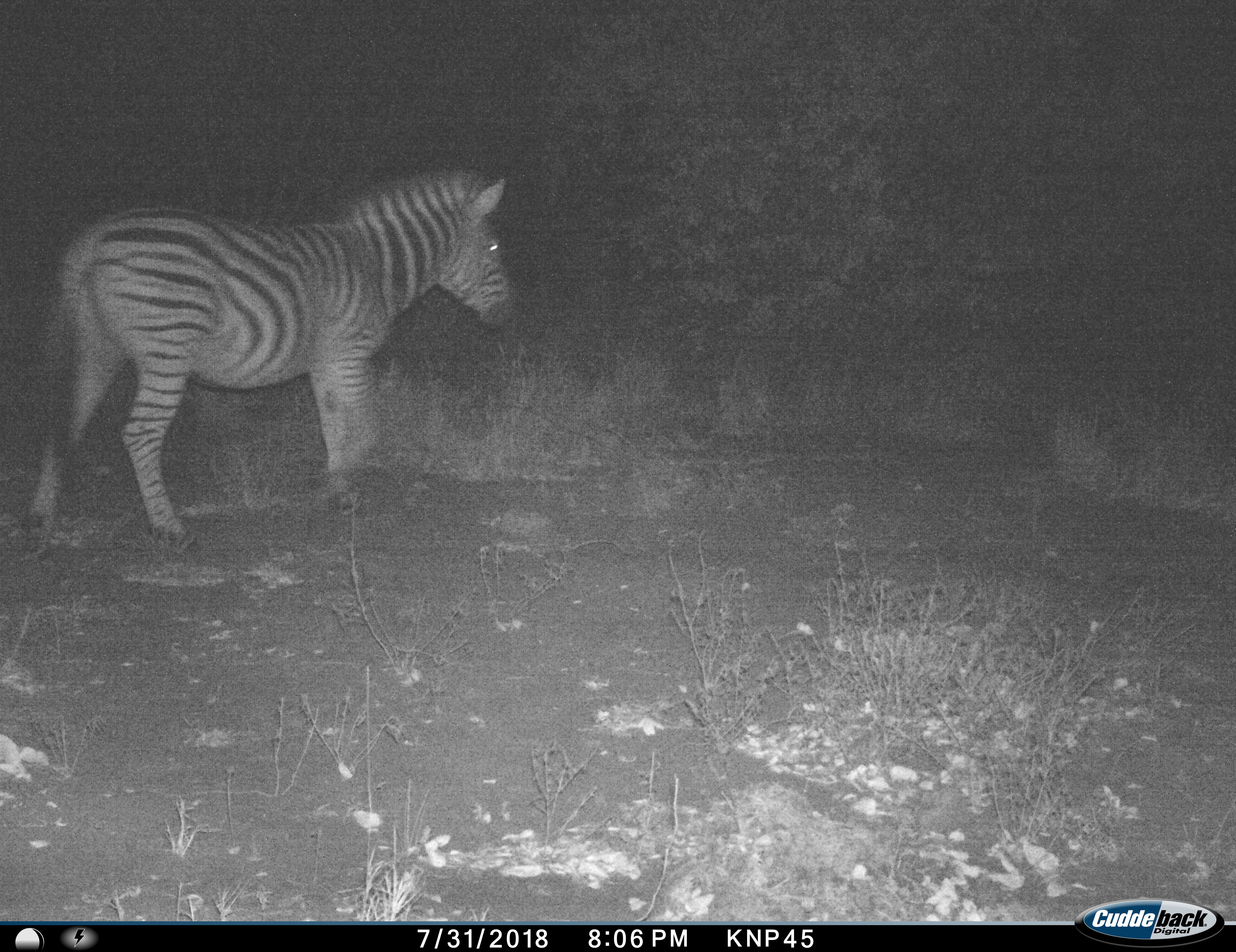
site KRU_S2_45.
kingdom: Animalia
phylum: Chordata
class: Mammalia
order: Perissodactyla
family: Equidae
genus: Equus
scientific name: Equus quagga burchellii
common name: burchell's zebra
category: zebraburchells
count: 1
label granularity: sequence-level